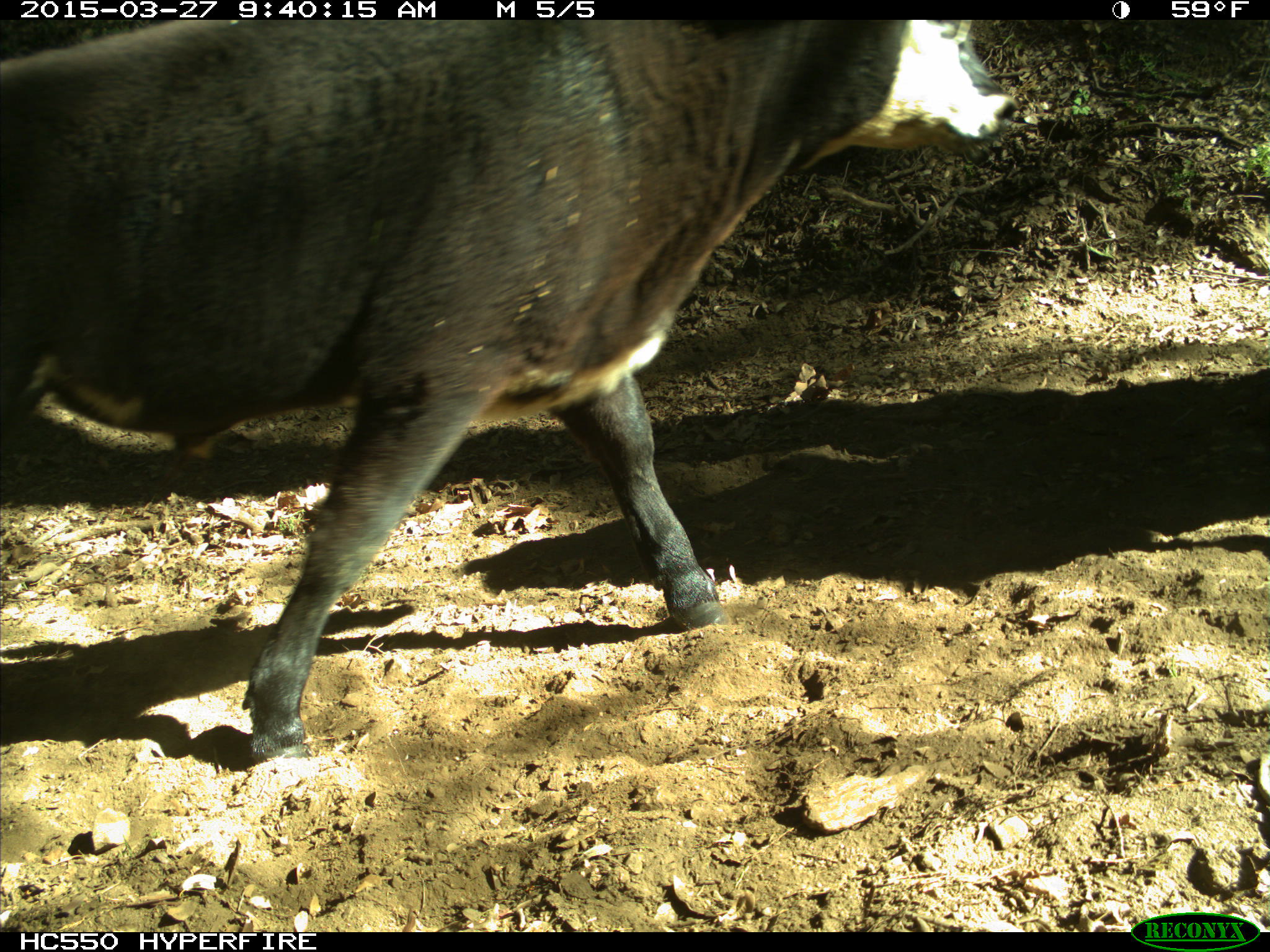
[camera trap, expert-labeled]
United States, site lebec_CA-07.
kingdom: Animalia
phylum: Chordata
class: Mammalia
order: Artiodactyla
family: Bovidae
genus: Bos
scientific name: Bos taurus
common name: domestic cow